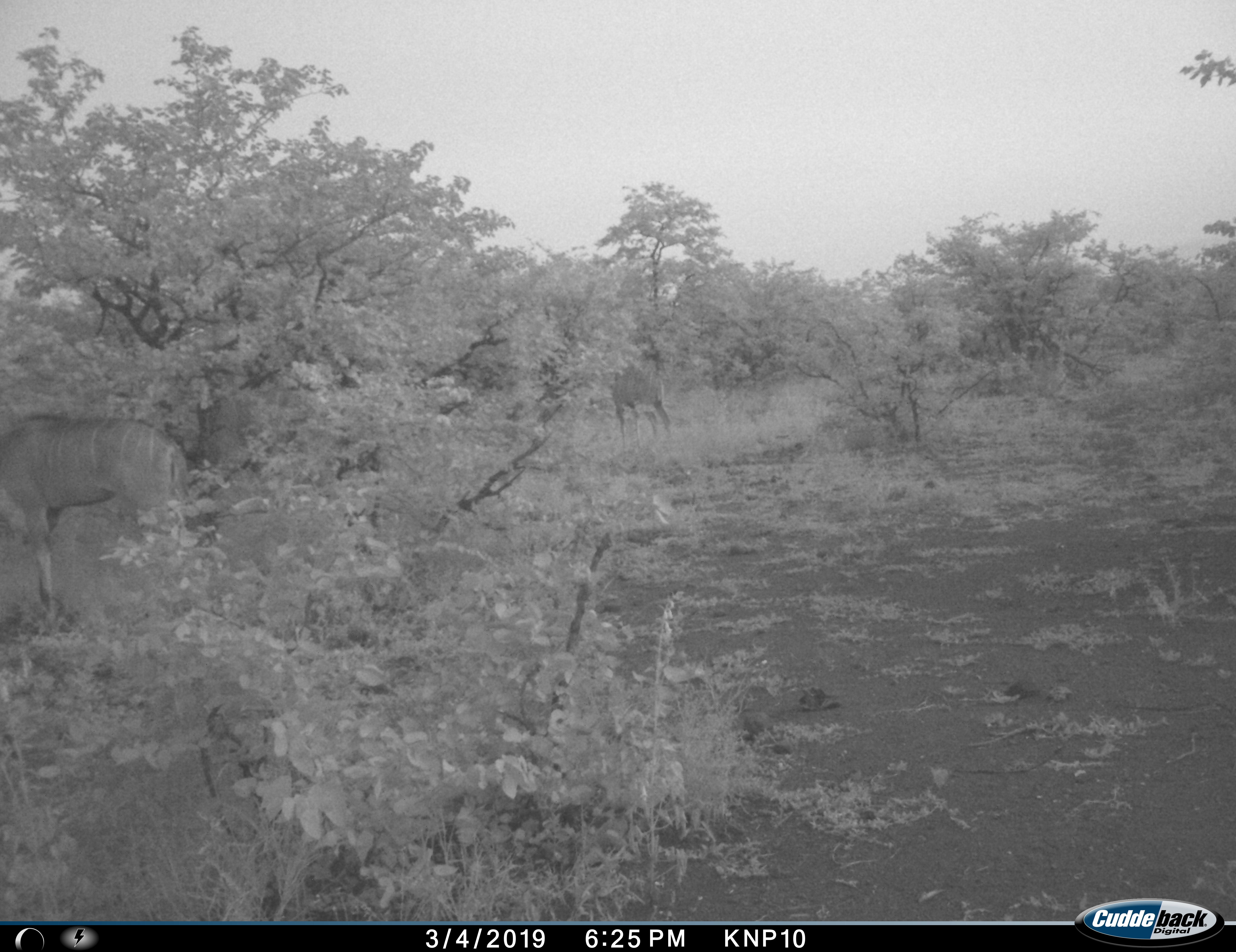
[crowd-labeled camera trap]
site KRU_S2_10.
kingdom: Animalia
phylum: Chordata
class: Mammalia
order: Artiodactyla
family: Bovidae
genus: Tragelaphus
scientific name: Tragelaphus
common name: kudu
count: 2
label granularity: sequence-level